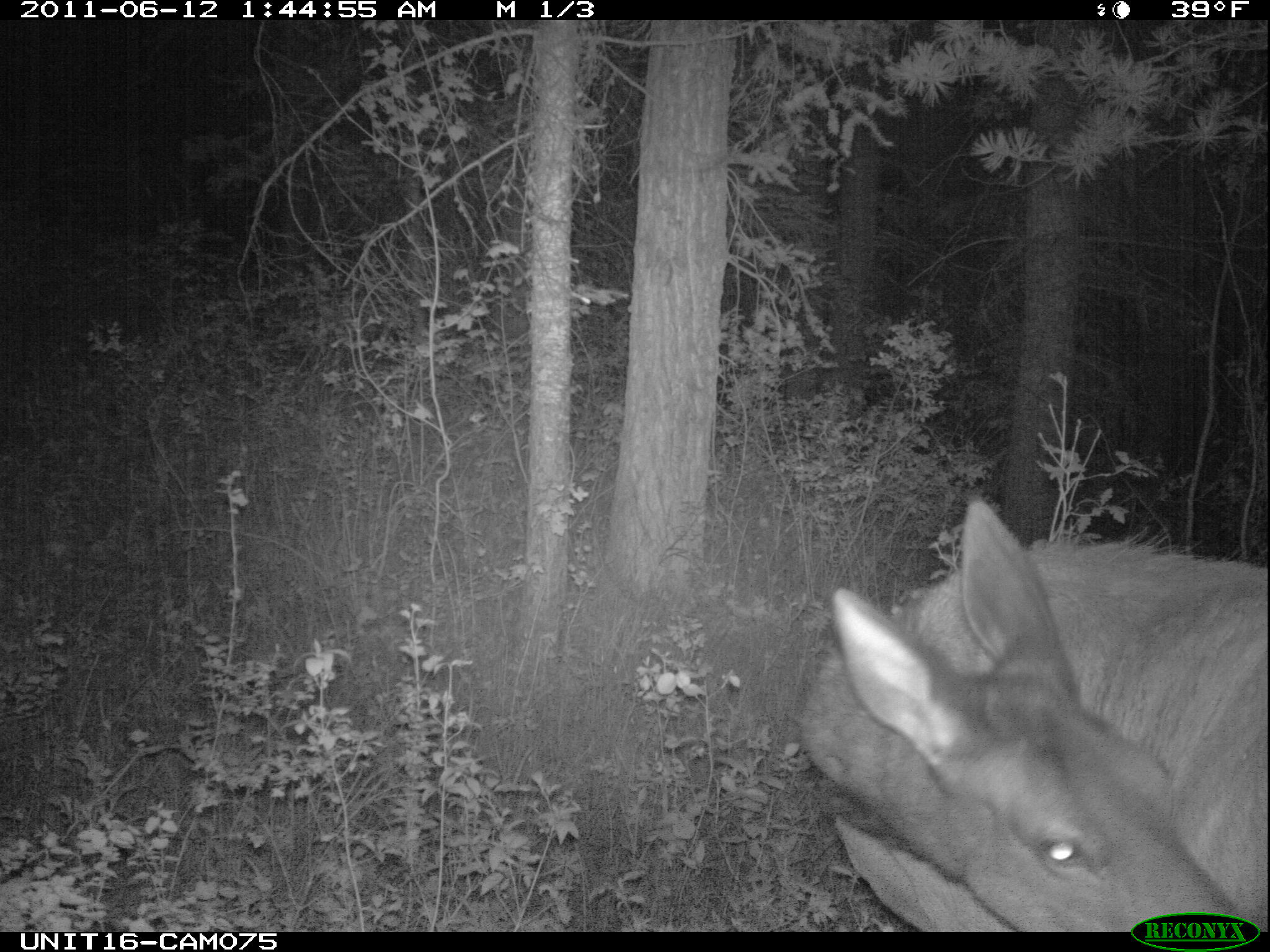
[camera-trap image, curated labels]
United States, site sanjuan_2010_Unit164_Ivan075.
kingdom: Animalia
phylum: Chordata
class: Mammalia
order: Artiodactyla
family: Cervidae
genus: Cervus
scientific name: Cervus elaphus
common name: red deer